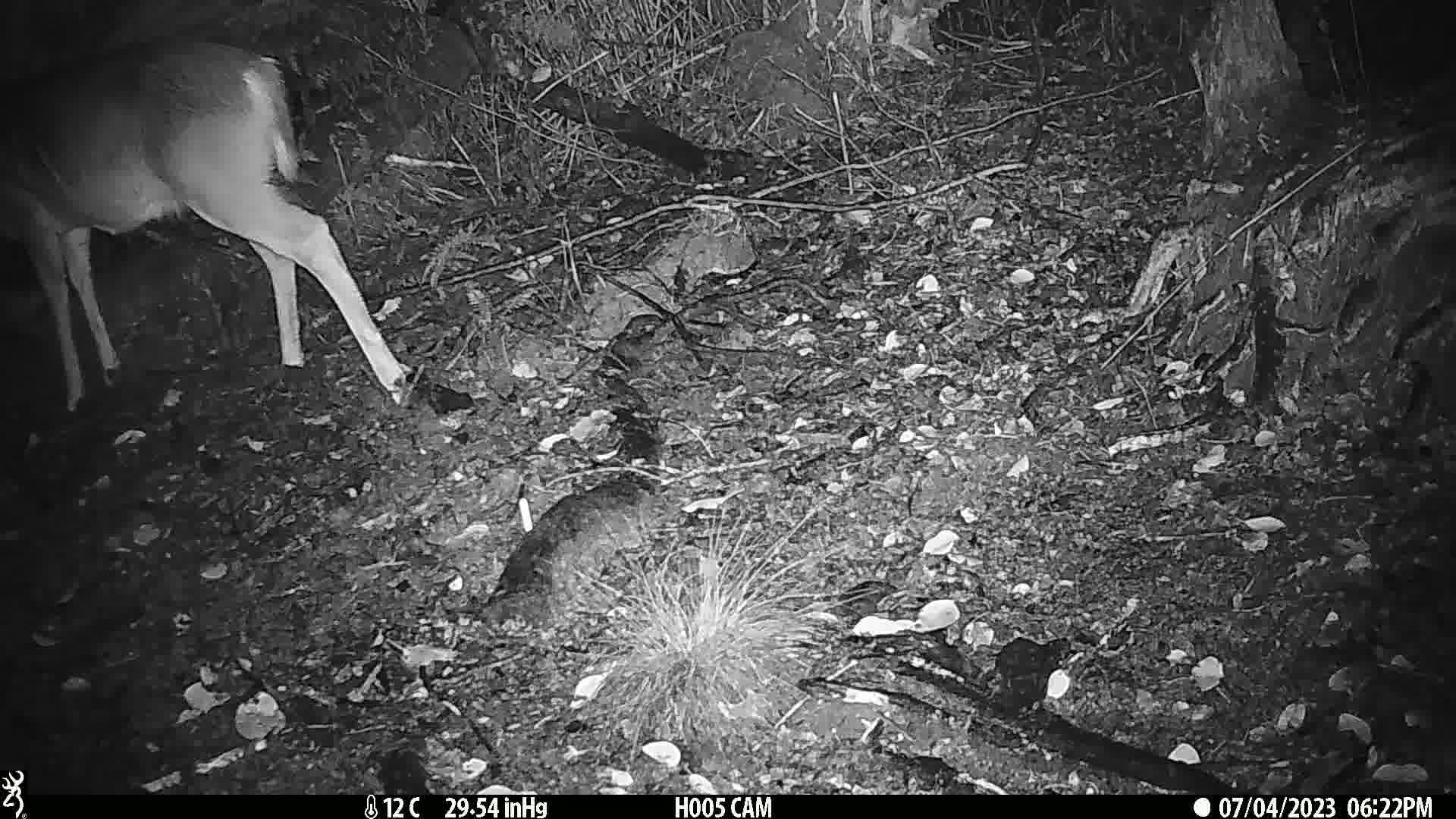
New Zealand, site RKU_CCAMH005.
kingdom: Animalia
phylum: Chordata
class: Mammalia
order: Artiodactyla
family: Cervidae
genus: Odocoileus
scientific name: Odocoileus virginianus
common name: white-tailed deer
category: white tailed deer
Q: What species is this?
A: White tailed deer (white-tailed deer) (Odocoileus virginianus).